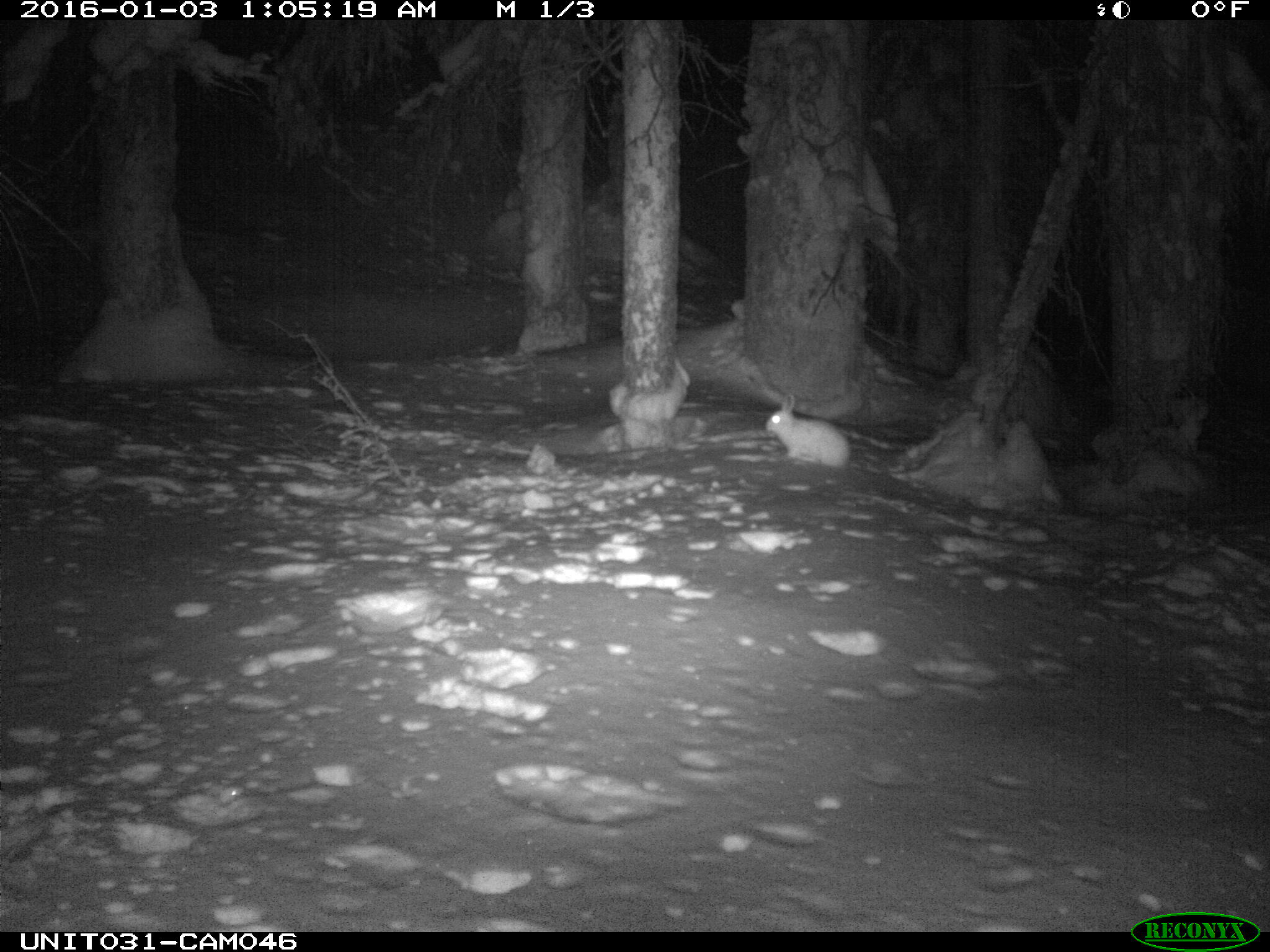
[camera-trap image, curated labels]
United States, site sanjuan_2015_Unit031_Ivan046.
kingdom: Animalia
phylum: Chordata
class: Mammalia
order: Lagomorpha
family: Leporidae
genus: Lepus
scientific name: Lepus americanus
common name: snowshoe hare